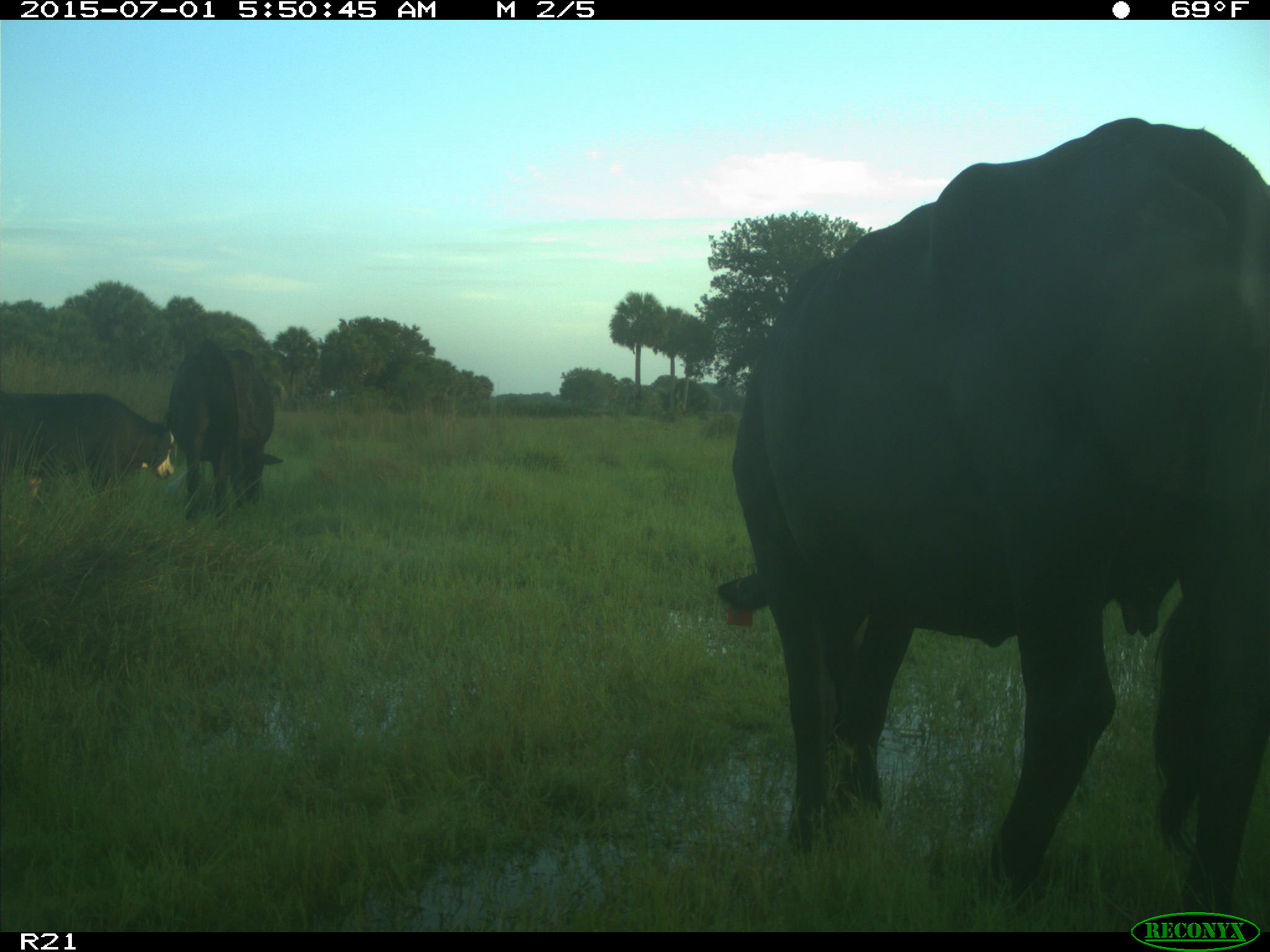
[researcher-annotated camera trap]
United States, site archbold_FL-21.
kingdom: Animalia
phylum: Chordata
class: Mammalia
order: Artiodactyla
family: Bovidae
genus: Bos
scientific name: Bos taurus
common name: domestic cow